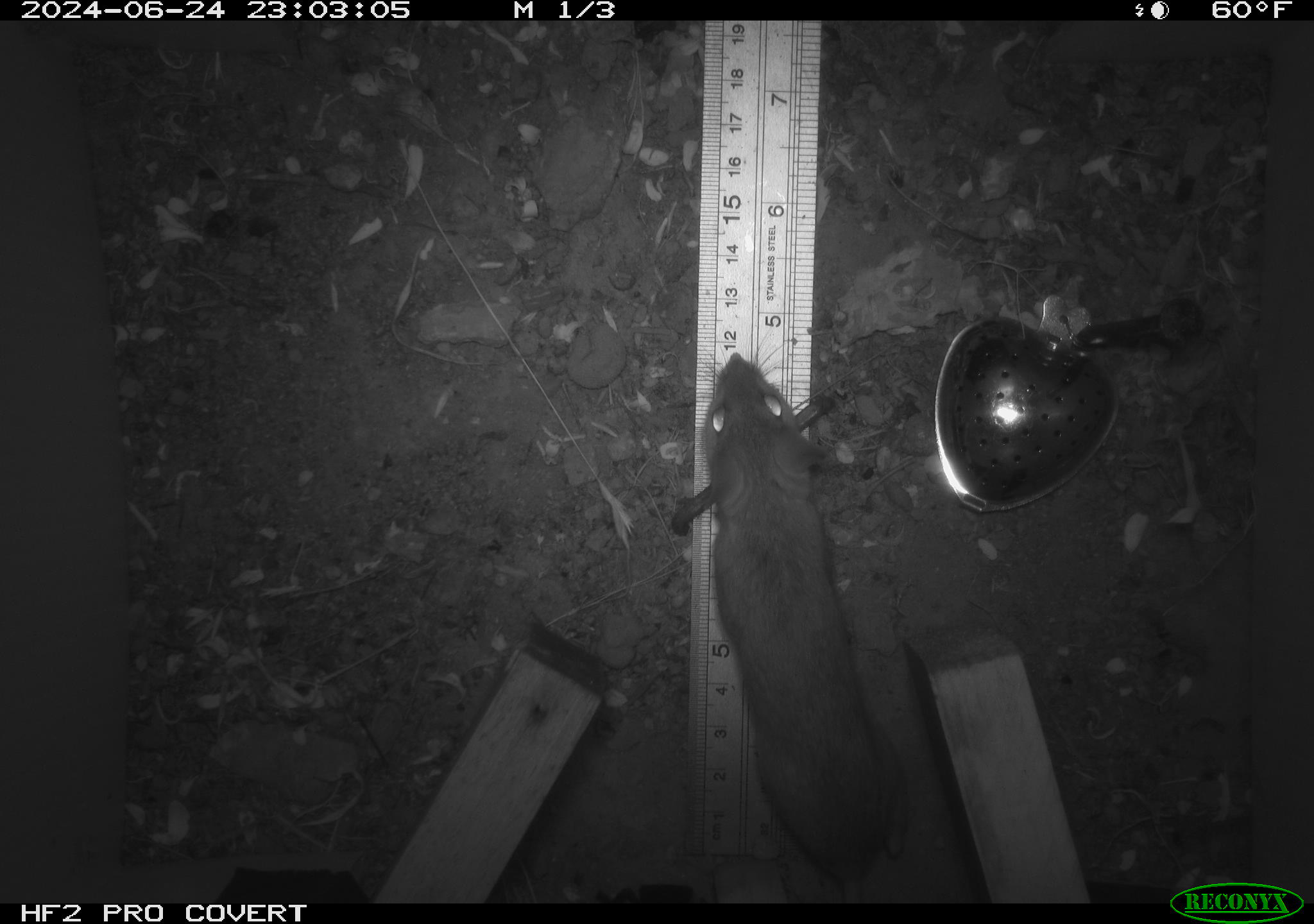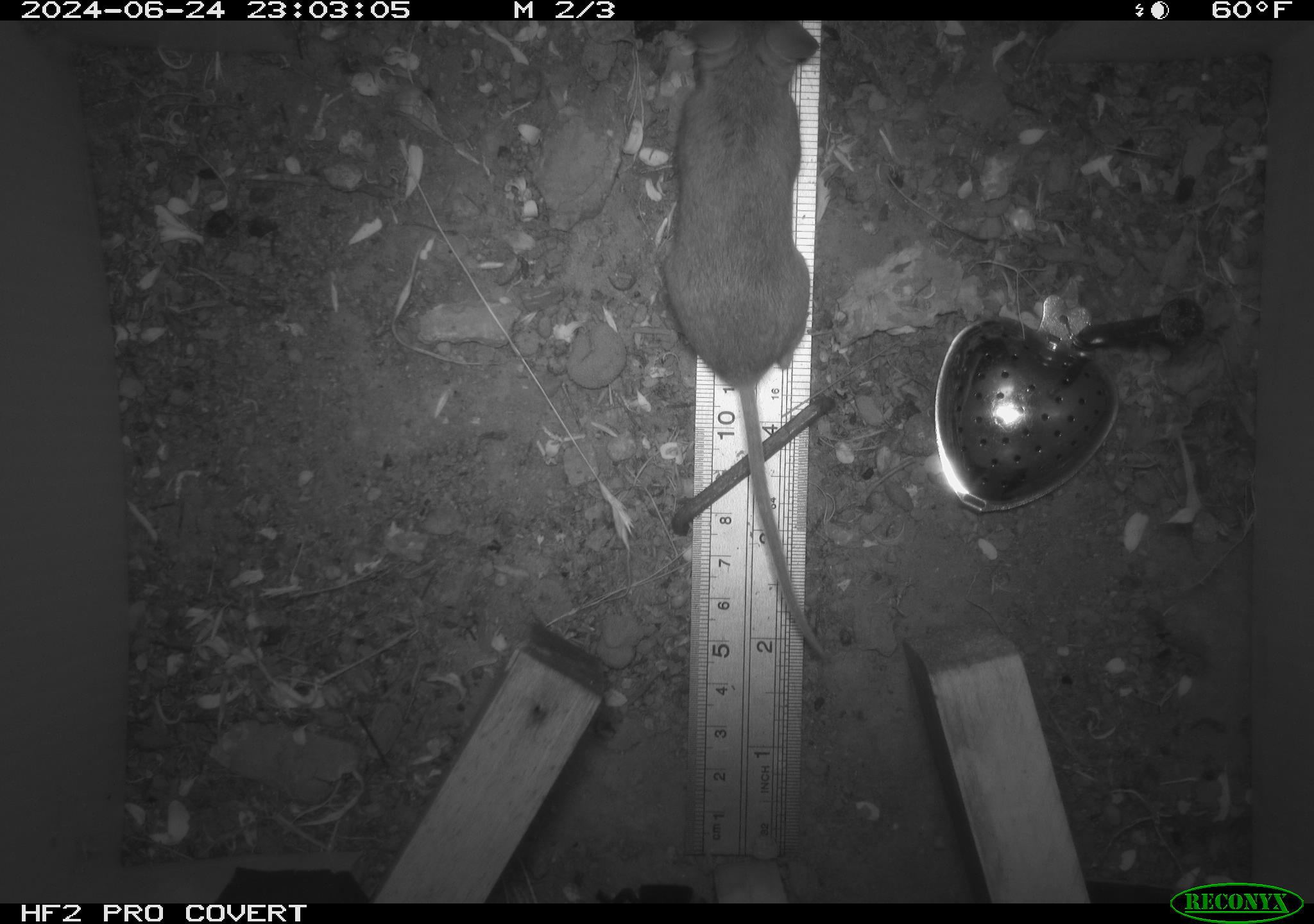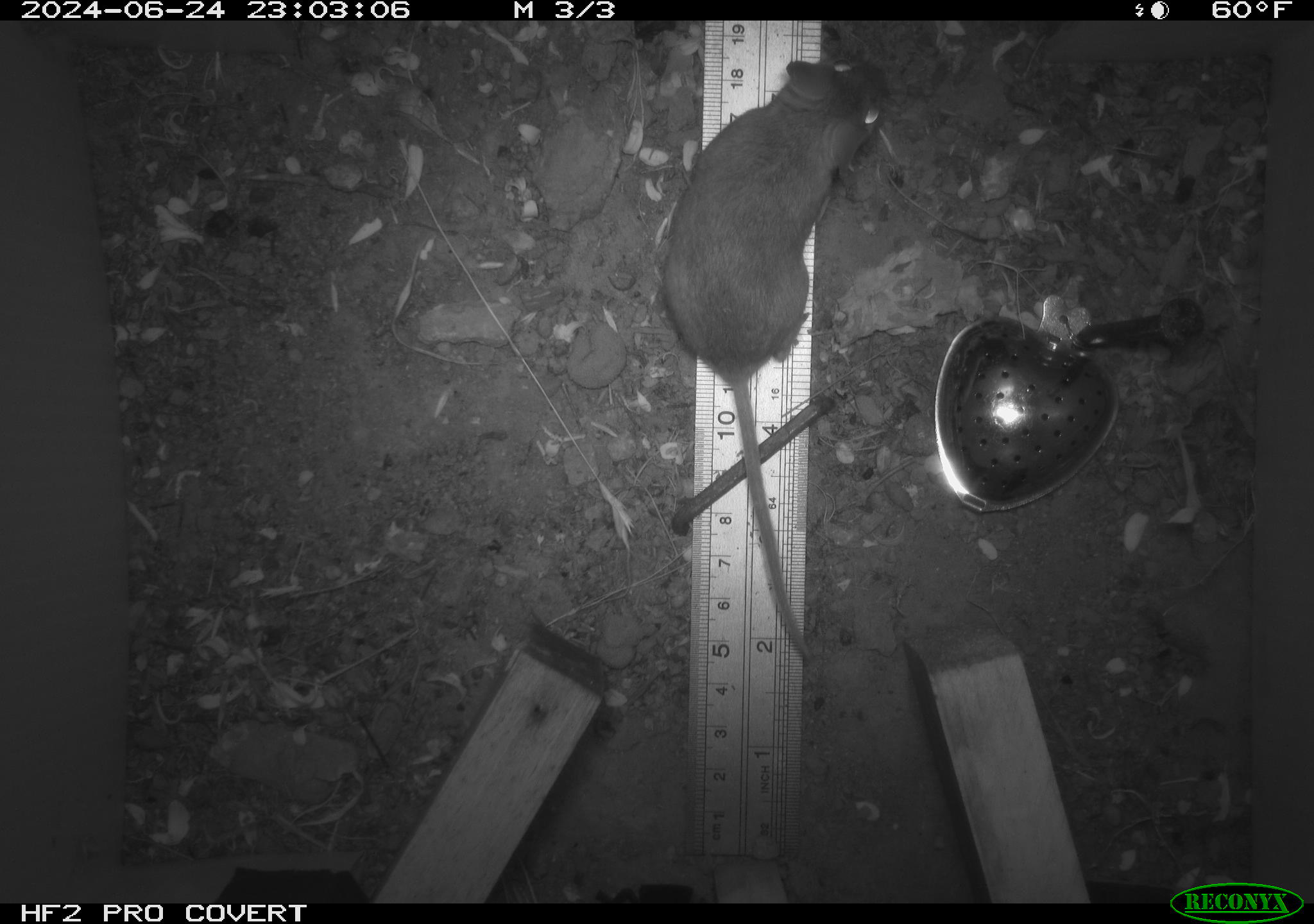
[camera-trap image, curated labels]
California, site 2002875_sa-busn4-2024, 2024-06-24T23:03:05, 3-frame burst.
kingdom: Animalia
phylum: Chordata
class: Mammalia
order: Rodentia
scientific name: Rodentia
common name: rodent